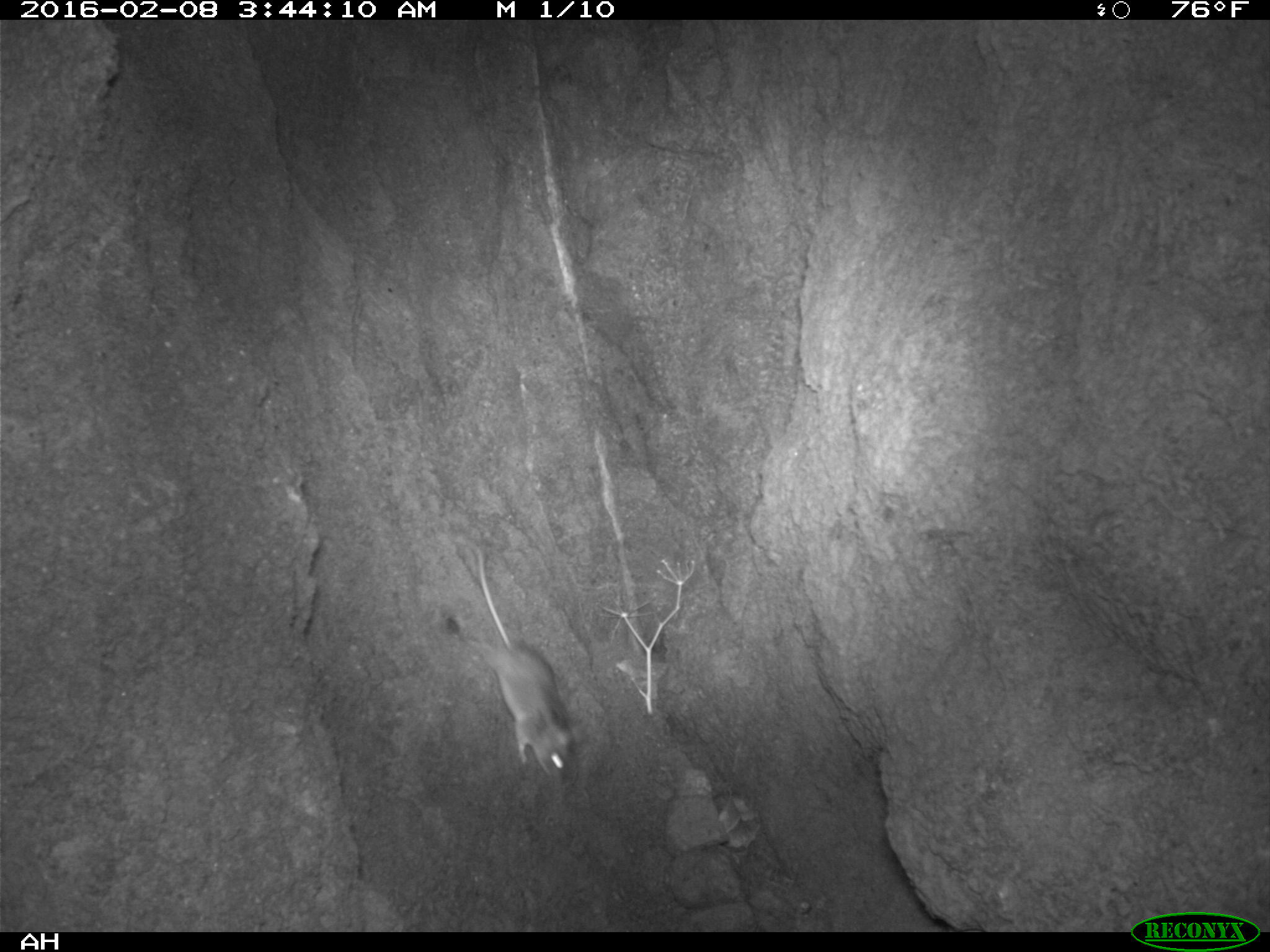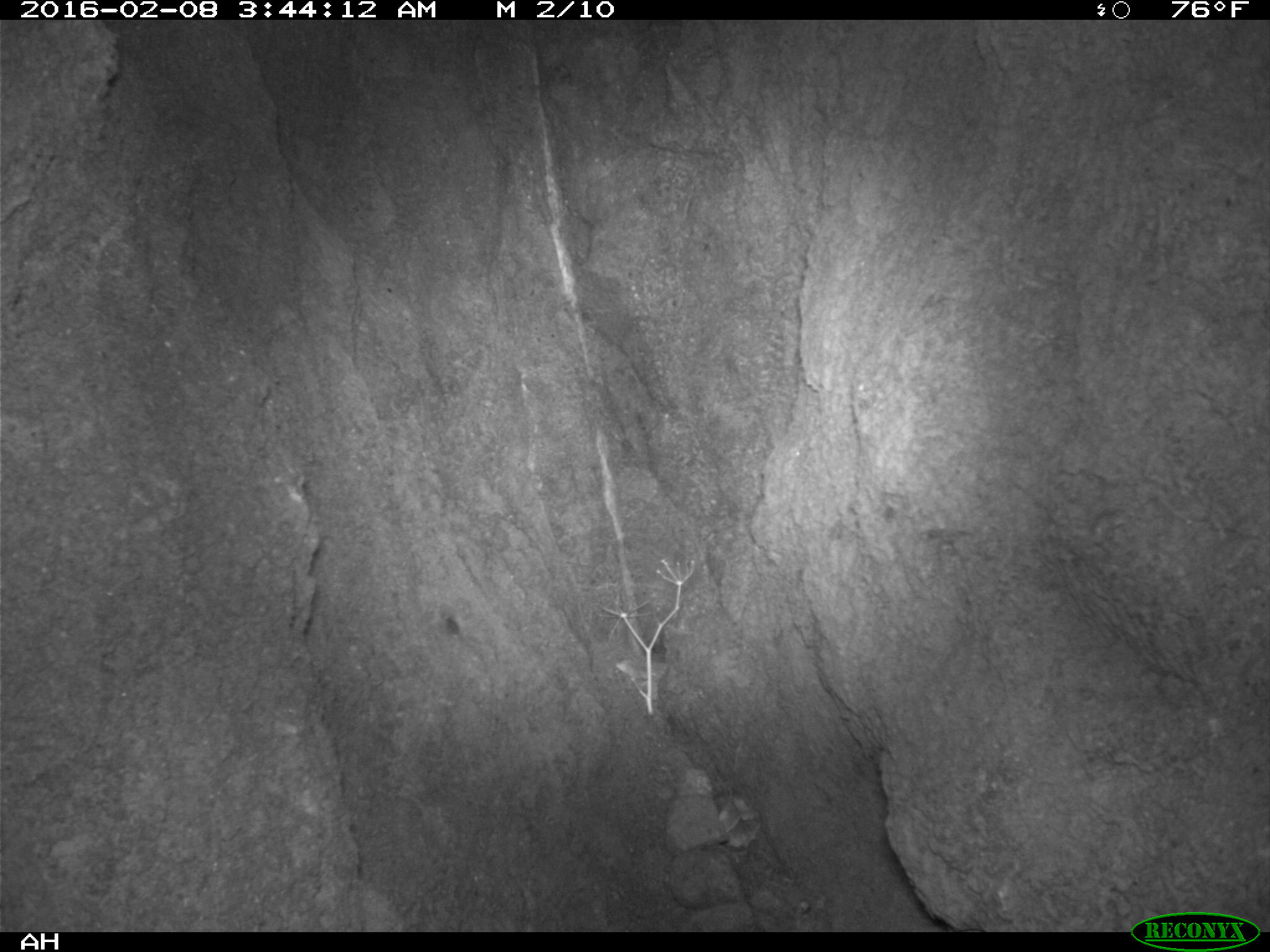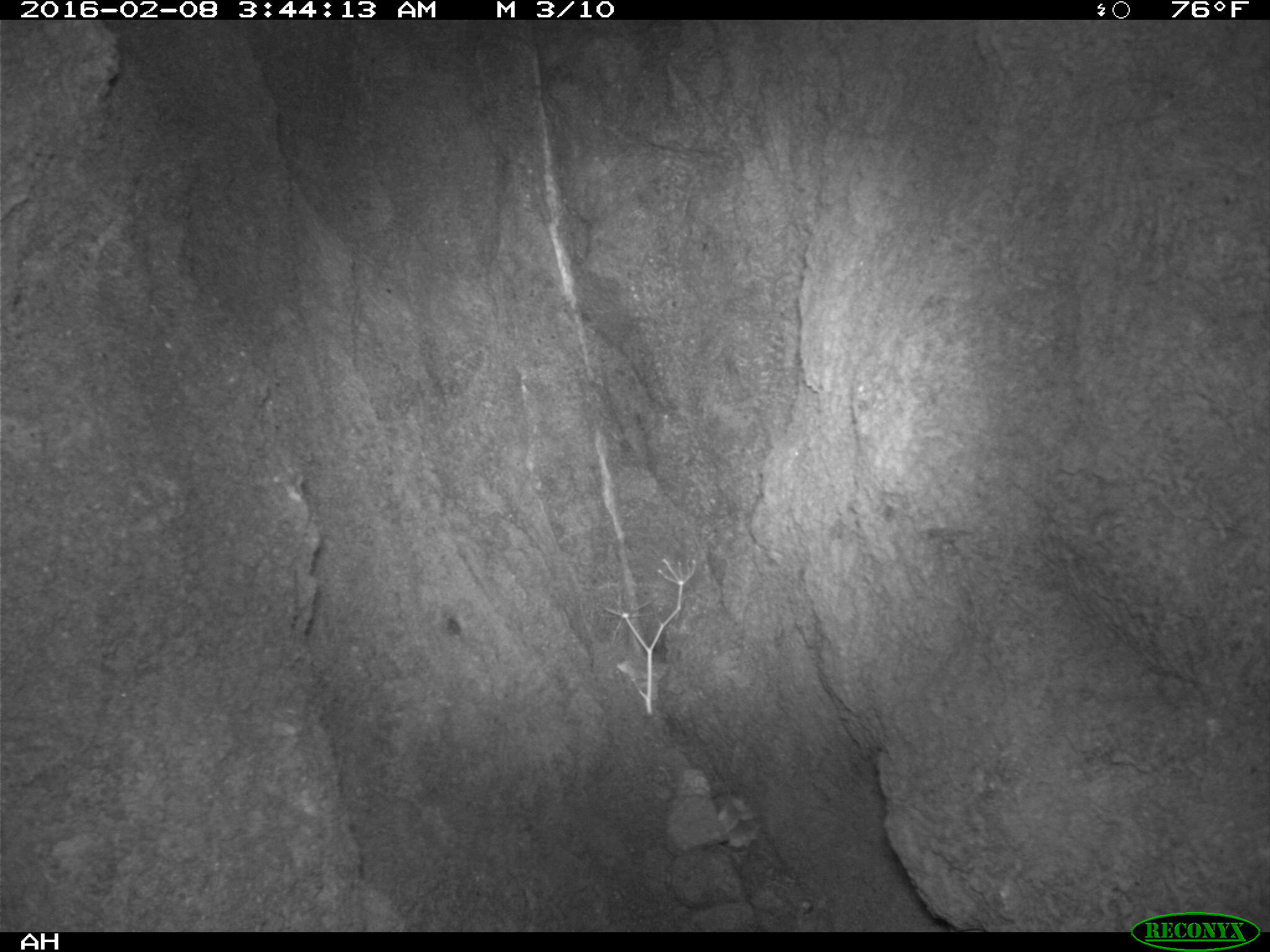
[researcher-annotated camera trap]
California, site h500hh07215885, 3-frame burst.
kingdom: Animalia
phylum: Chordata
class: Mammalia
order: Rodentia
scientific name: Rodentia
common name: rodent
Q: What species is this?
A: Rodent (Rodentia).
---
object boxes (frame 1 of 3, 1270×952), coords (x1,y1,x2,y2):
rodent: (468,540,584,783)